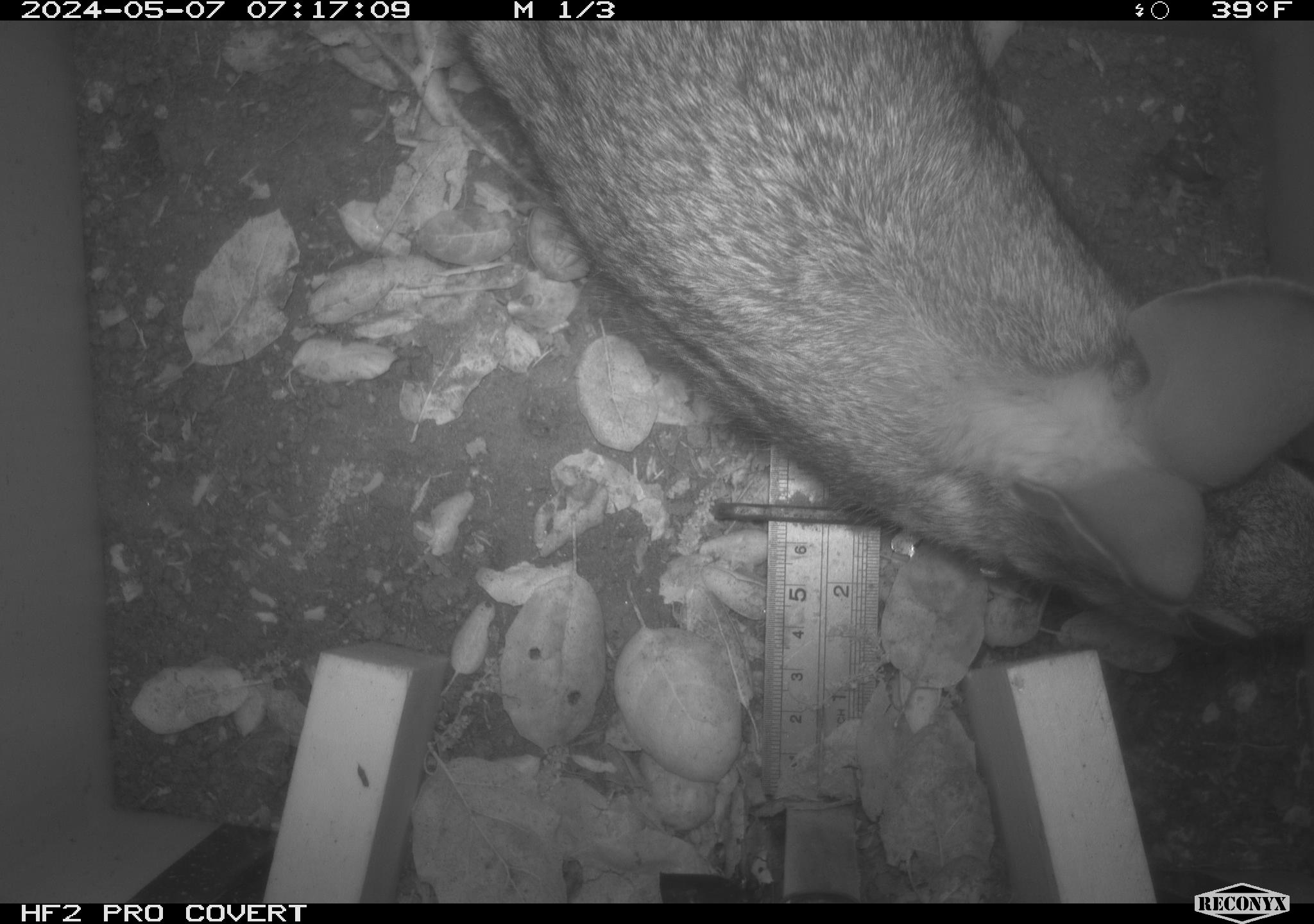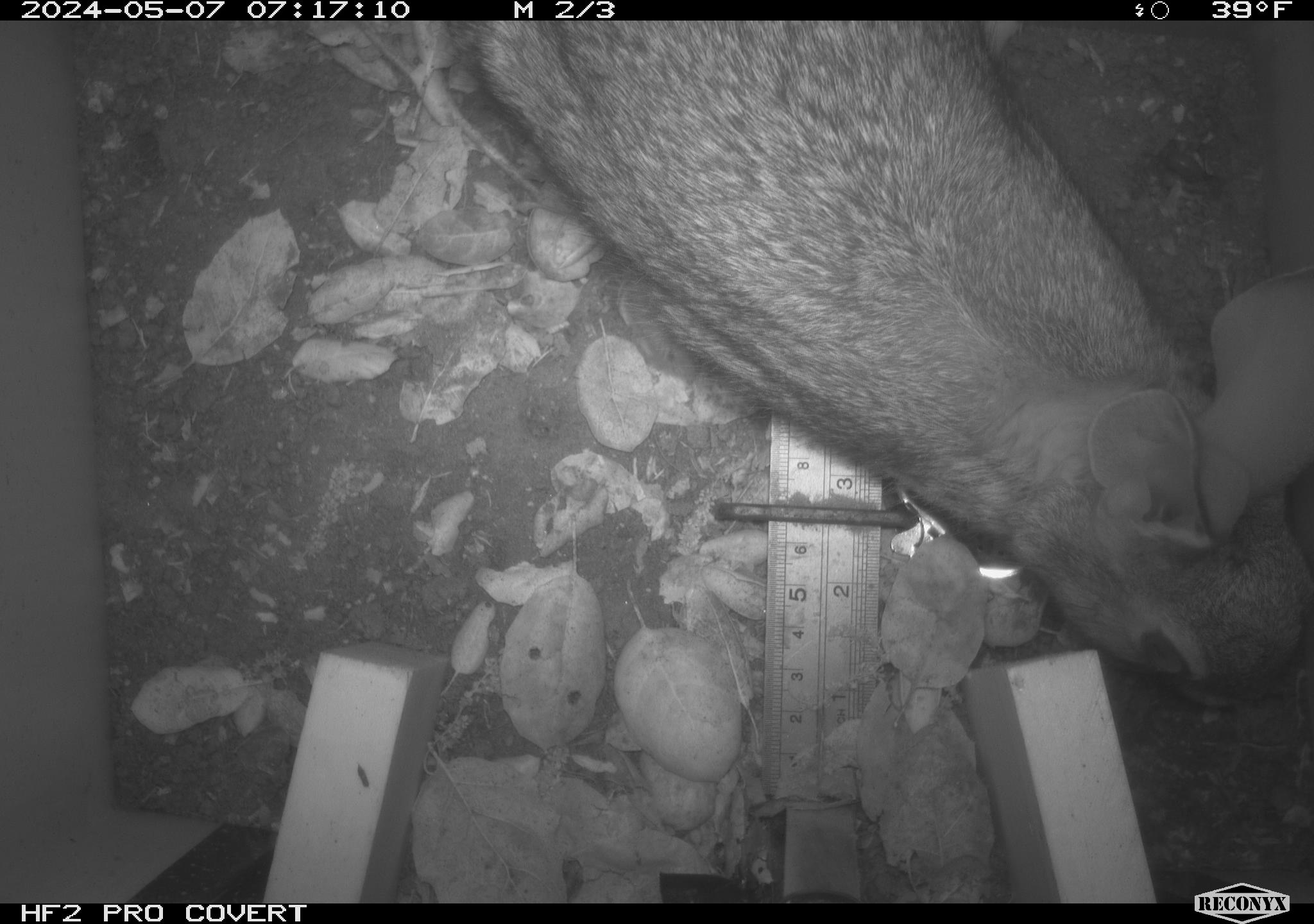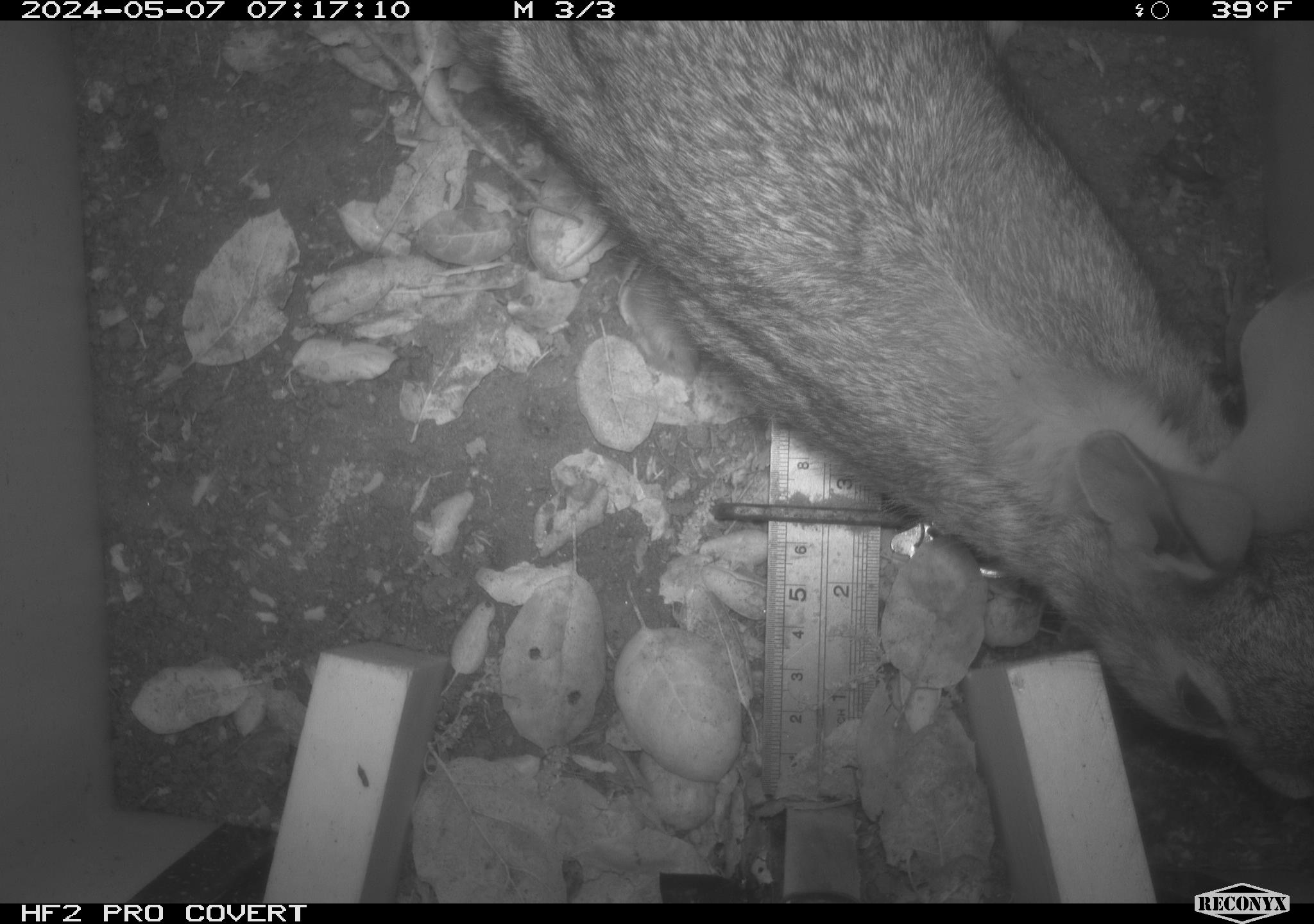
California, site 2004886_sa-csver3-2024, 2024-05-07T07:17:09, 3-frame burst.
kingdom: Animalia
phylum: Chordata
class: Mammalia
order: Lagomorpha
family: Leporidae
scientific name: Leporidae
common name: rabbit or hare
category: rabbit and hare family